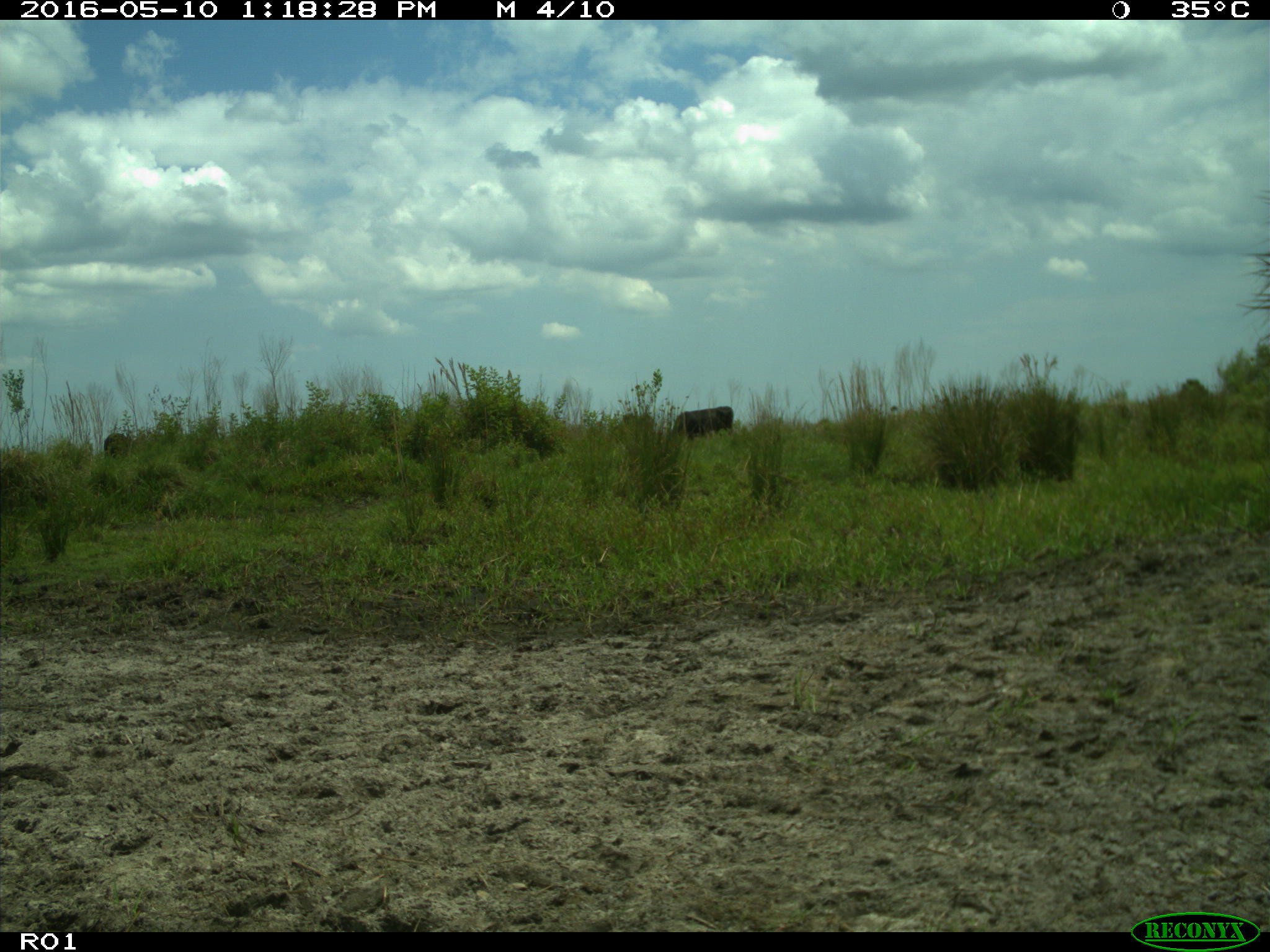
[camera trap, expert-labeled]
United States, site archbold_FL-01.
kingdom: Animalia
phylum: Chordata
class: Mammalia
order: Artiodactyla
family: Bovidae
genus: Bos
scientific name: Bos taurus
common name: domestic cow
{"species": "Bos taurus (domestic cow)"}